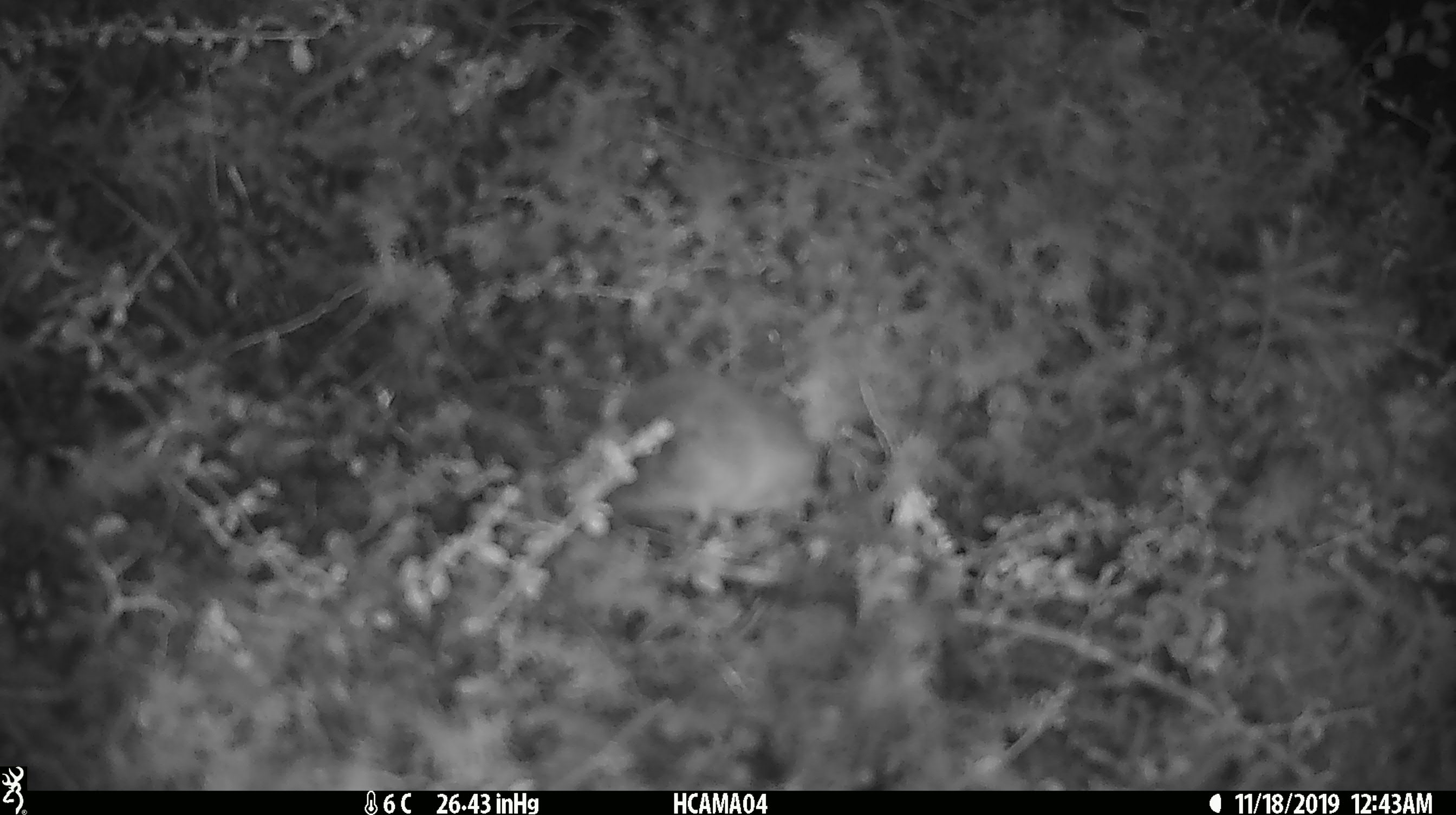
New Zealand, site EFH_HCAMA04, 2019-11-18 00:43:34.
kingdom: Animalia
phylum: Chordata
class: Mammalia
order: Rodentia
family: Muridae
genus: Mus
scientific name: Mus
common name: mouse